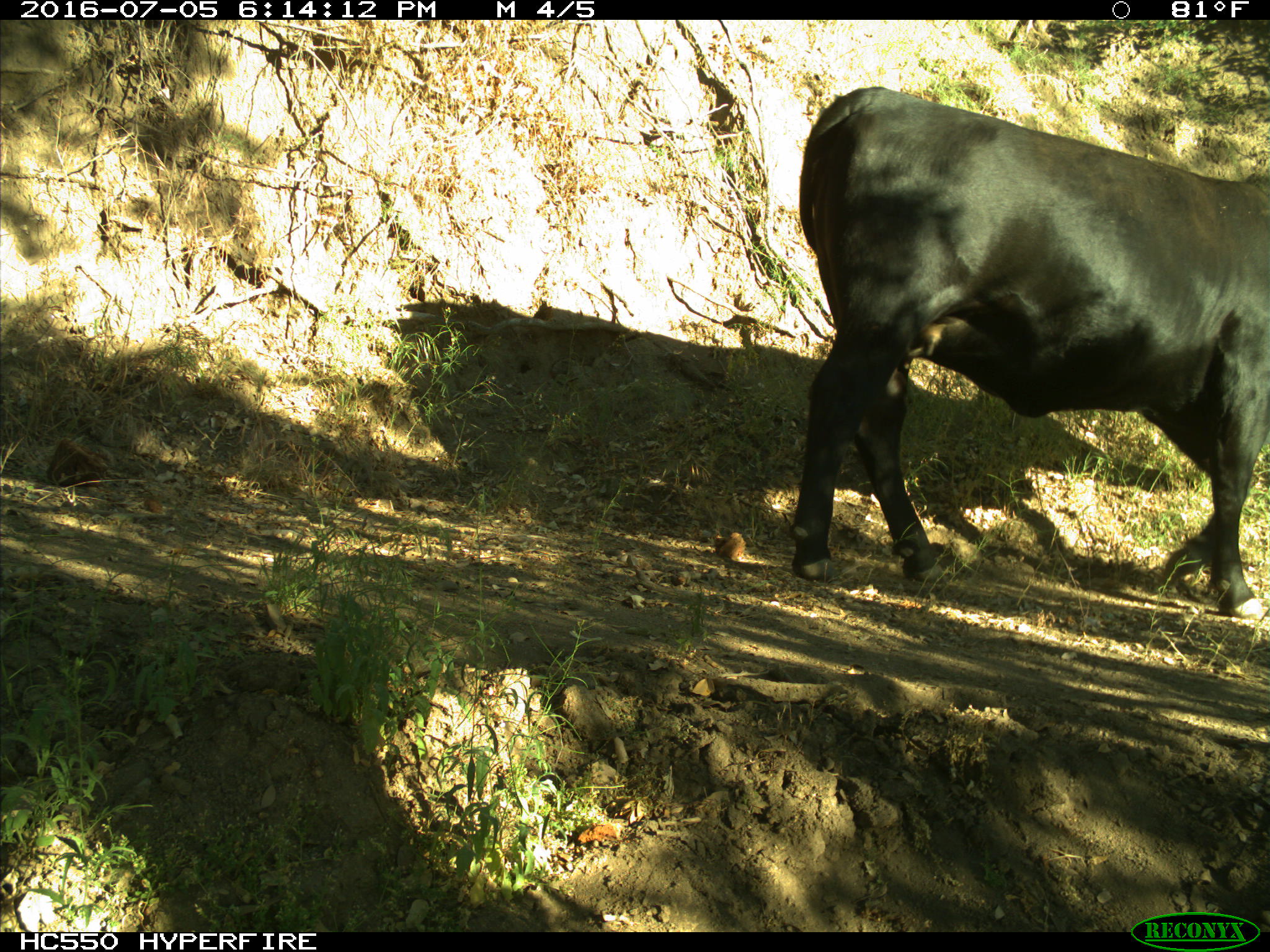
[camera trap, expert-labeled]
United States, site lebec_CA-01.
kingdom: Animalia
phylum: Chordata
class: Mammalia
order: Artiodactyla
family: Bovidae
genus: Bos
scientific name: Bos taurus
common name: domestic cow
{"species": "Bos taurus (domestic cow)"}